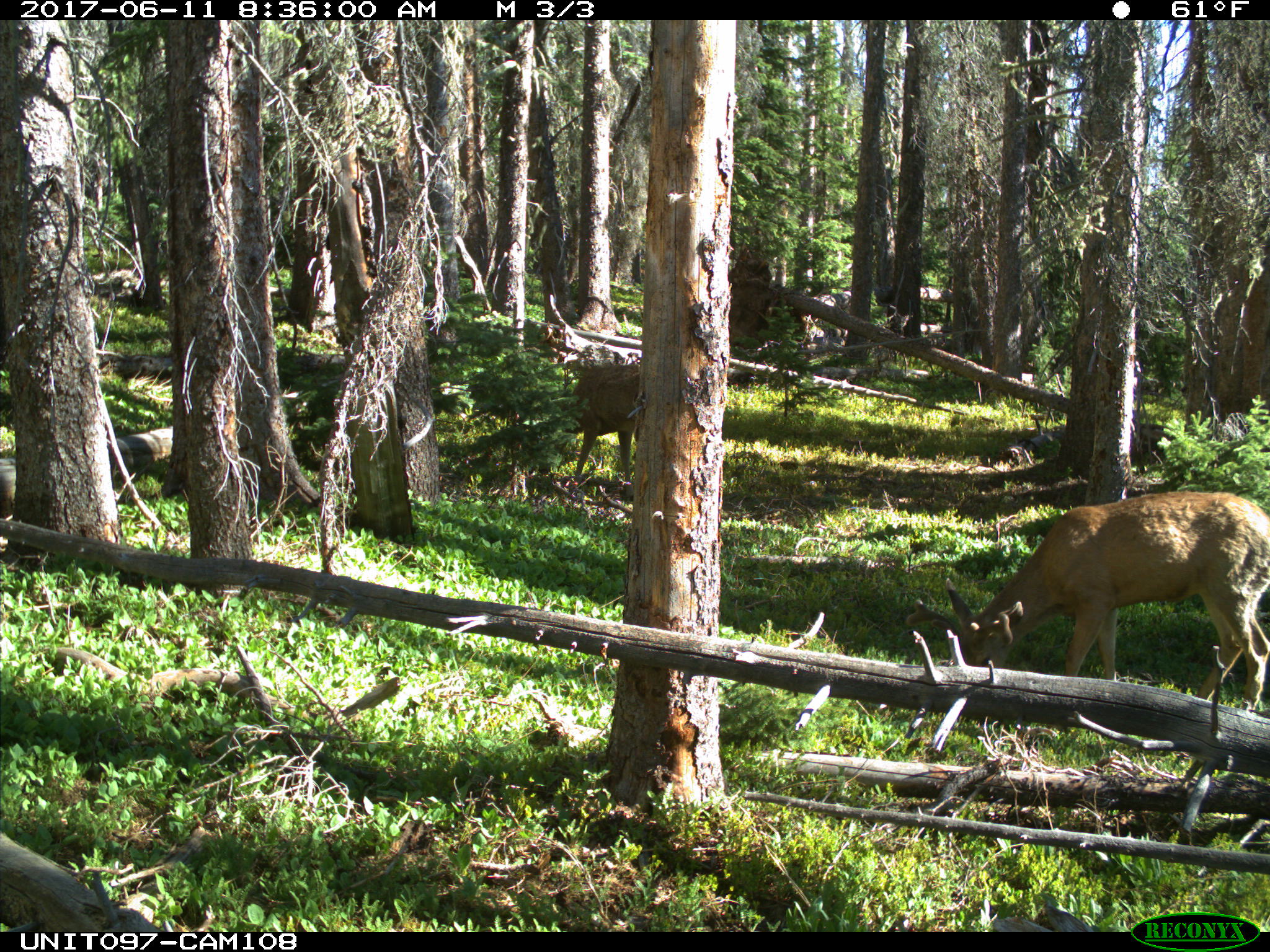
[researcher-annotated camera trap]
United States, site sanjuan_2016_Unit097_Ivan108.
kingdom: Animalia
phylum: Chordata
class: Mammalia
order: Artiodactyla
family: Cervidae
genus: Odocoileus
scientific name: Odocoileus hemionus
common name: mule deer